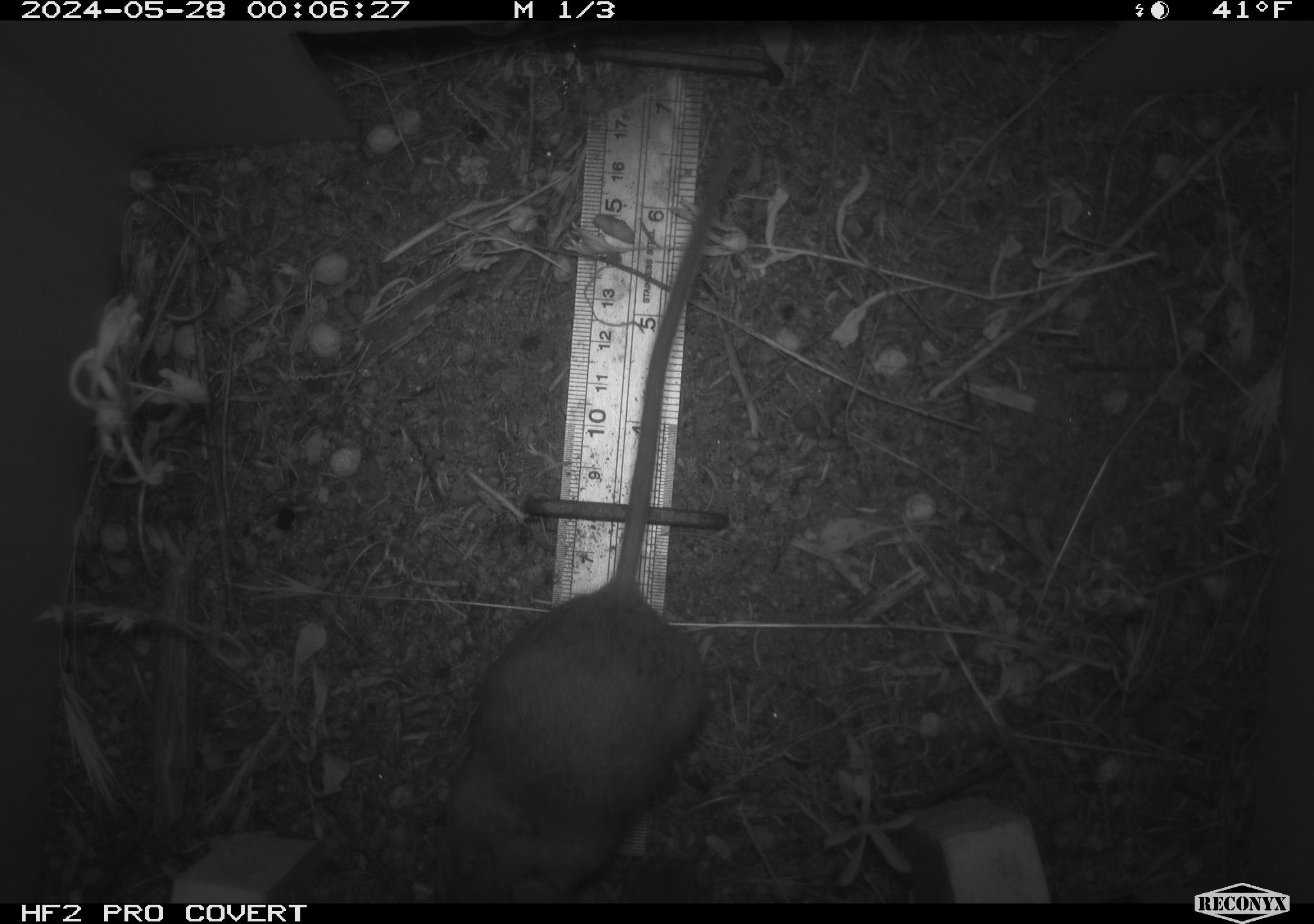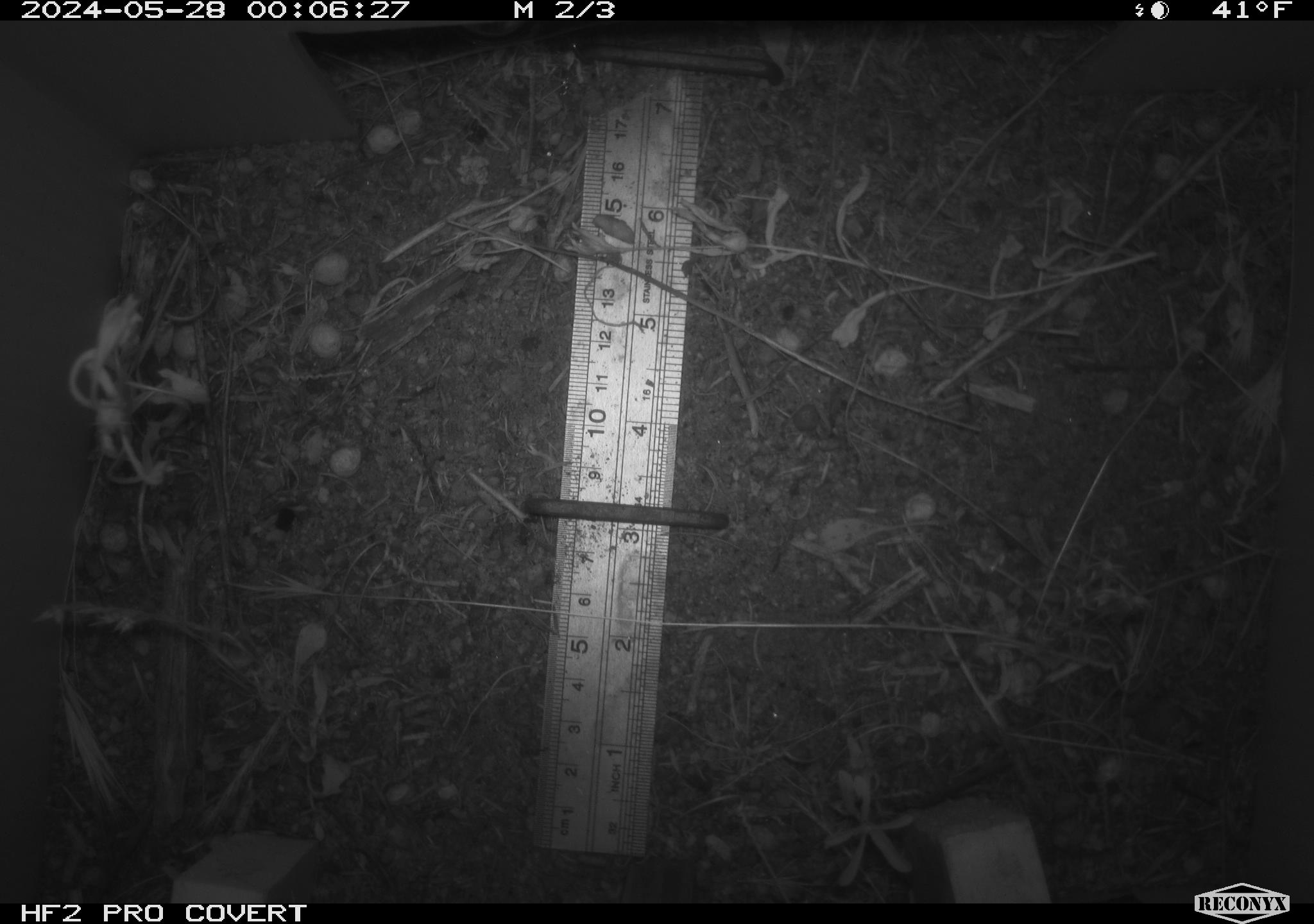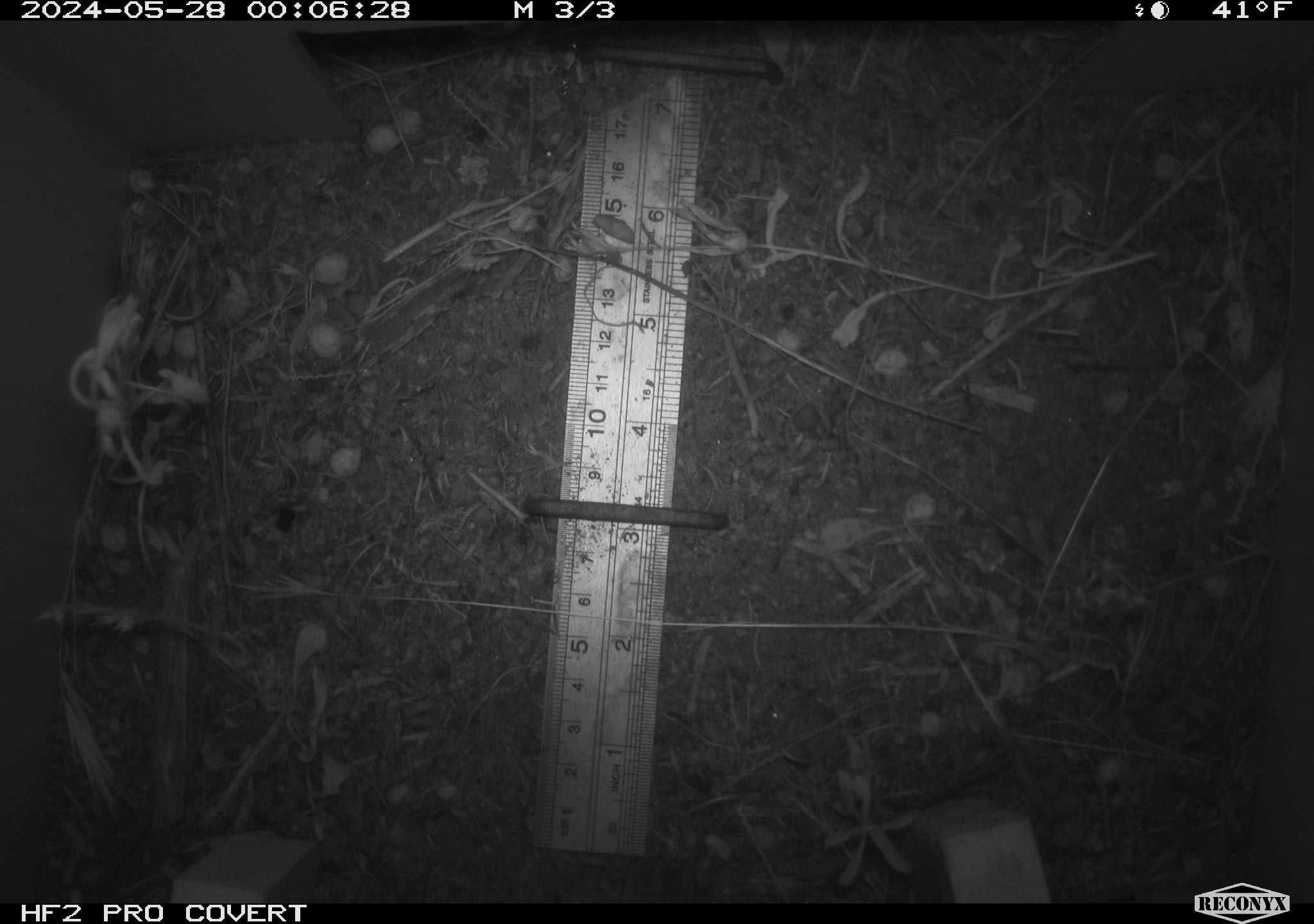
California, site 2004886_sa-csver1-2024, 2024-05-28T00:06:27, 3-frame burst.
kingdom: Animalia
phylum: Chordata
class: Mammalia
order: Rodentia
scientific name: Rodentia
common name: rodent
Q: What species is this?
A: Rodent (Rodentia).